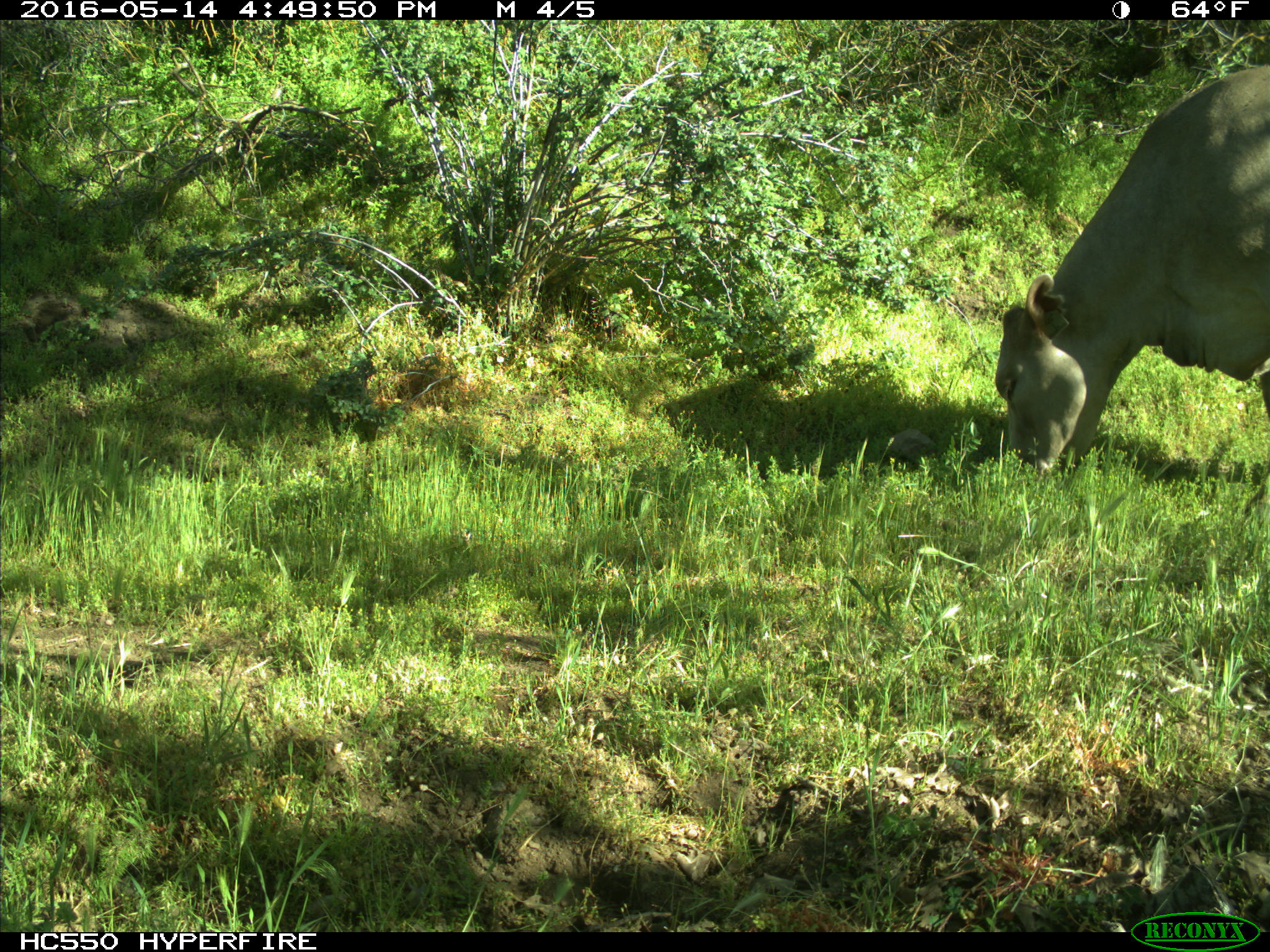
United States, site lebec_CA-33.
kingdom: Animalia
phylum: Chordata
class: Mammalia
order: Artiodactyla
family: Bovidae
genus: Bos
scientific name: Bos taurus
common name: domestic cow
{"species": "Bos taurus (domestic cow)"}